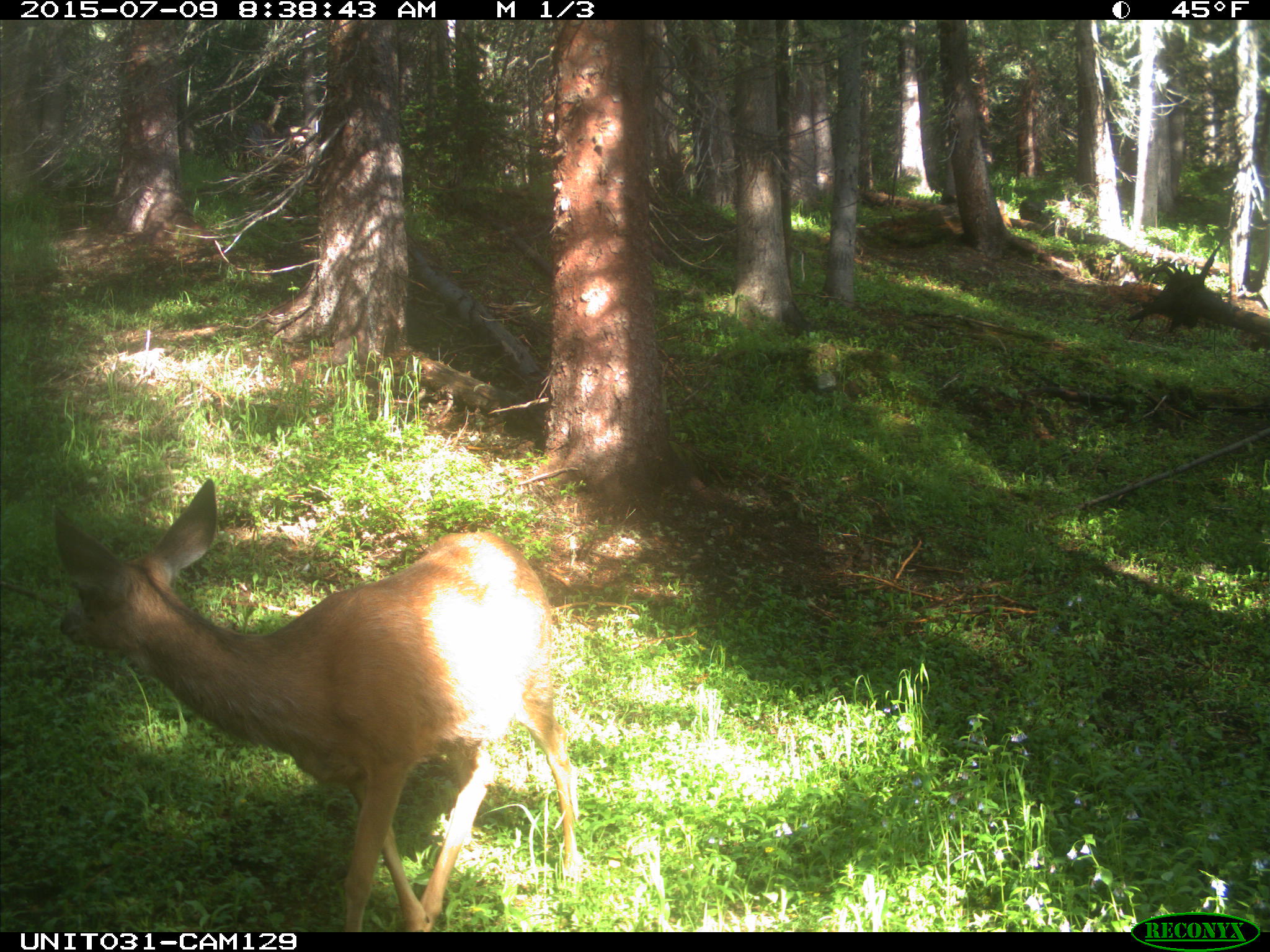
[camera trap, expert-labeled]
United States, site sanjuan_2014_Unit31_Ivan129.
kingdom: Animalia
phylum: Chordata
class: Mammalia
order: Artiodactyla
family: Cervidae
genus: Odocoileus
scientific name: Odocoileus hemionus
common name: mule deer